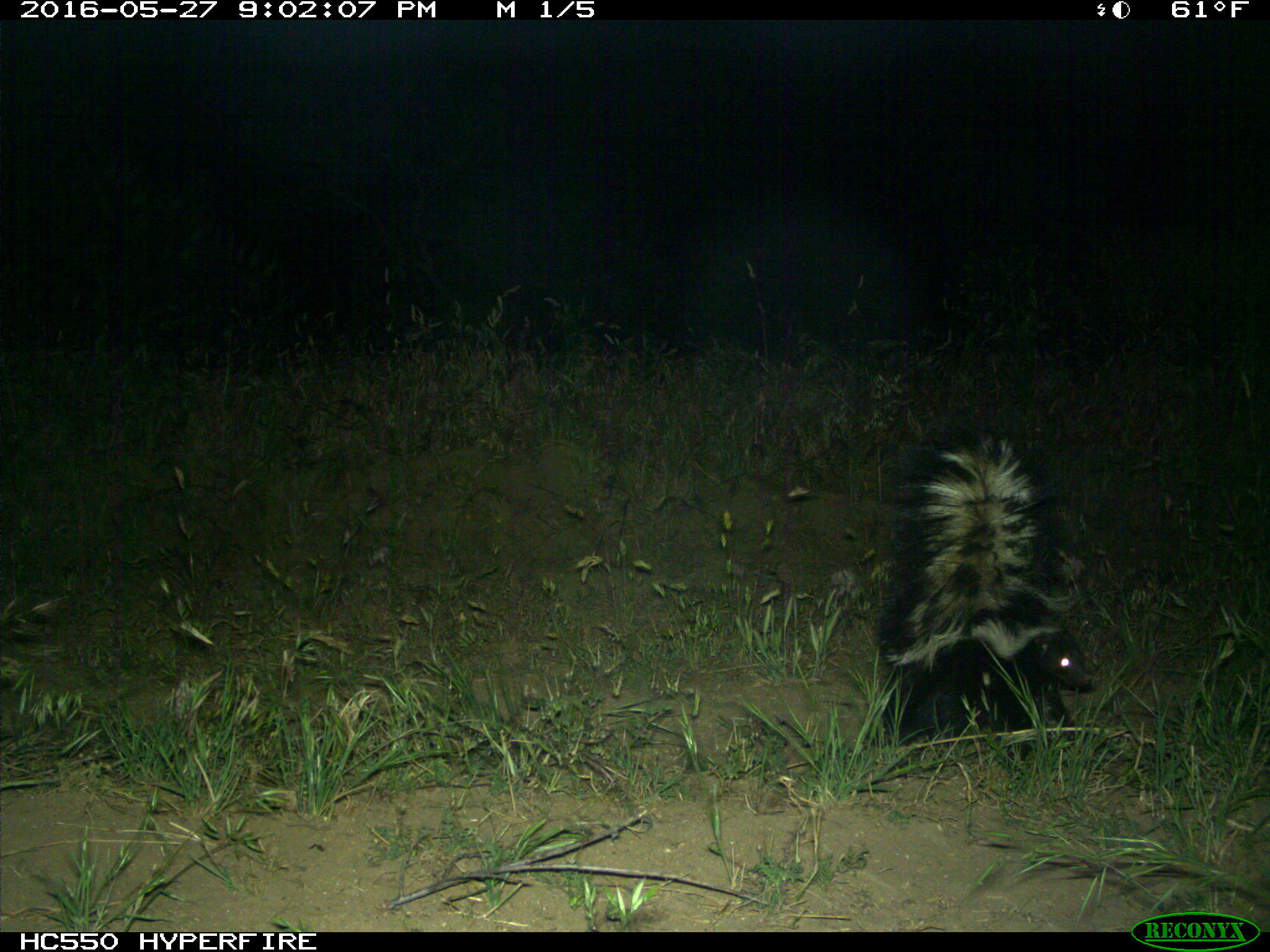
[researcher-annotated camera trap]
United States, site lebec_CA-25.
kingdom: Animalia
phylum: Chordata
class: Mammalia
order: Carnivora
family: Mephitidae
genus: Mephitis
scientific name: Mephitis mephitis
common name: striped skunk